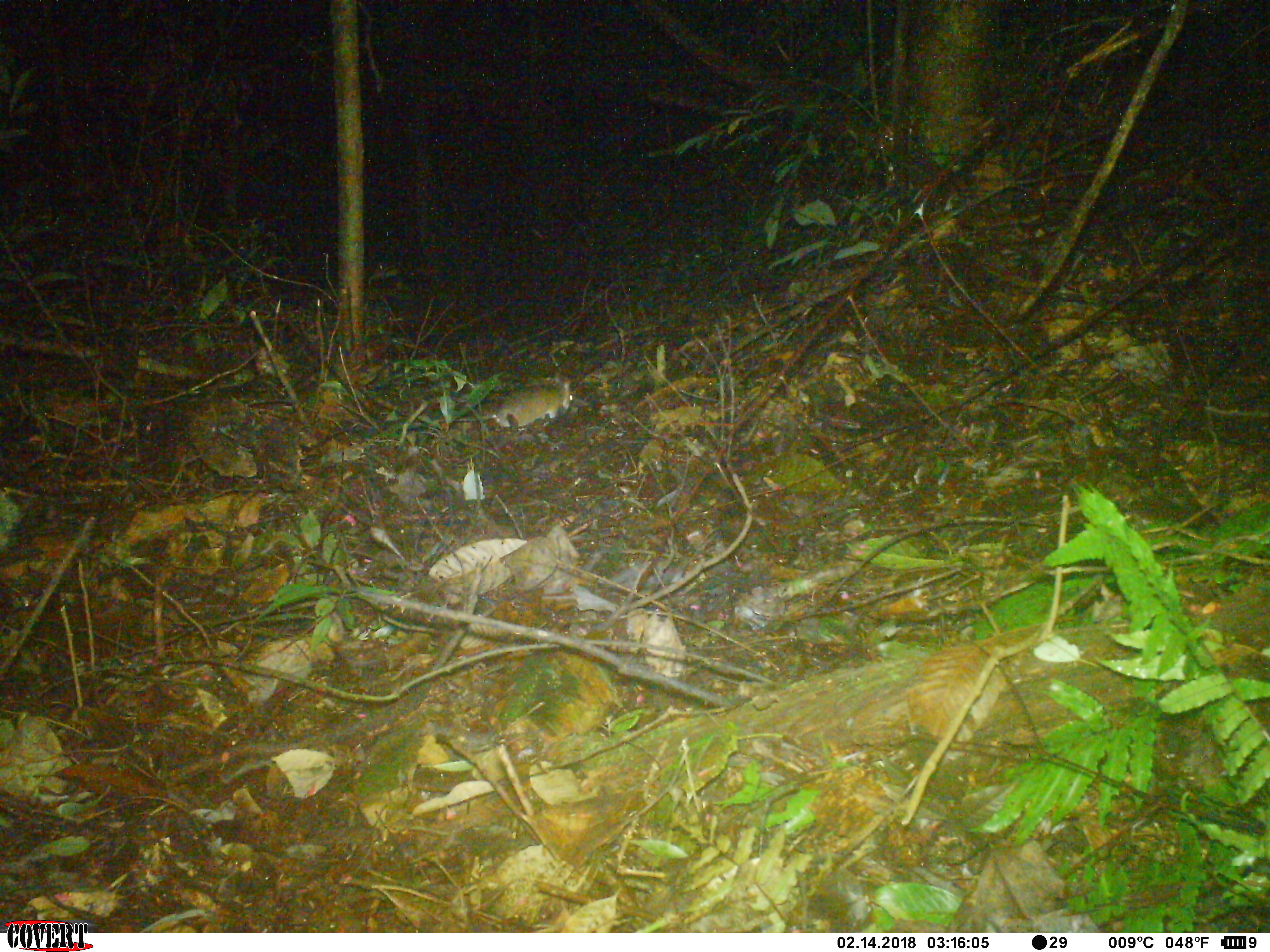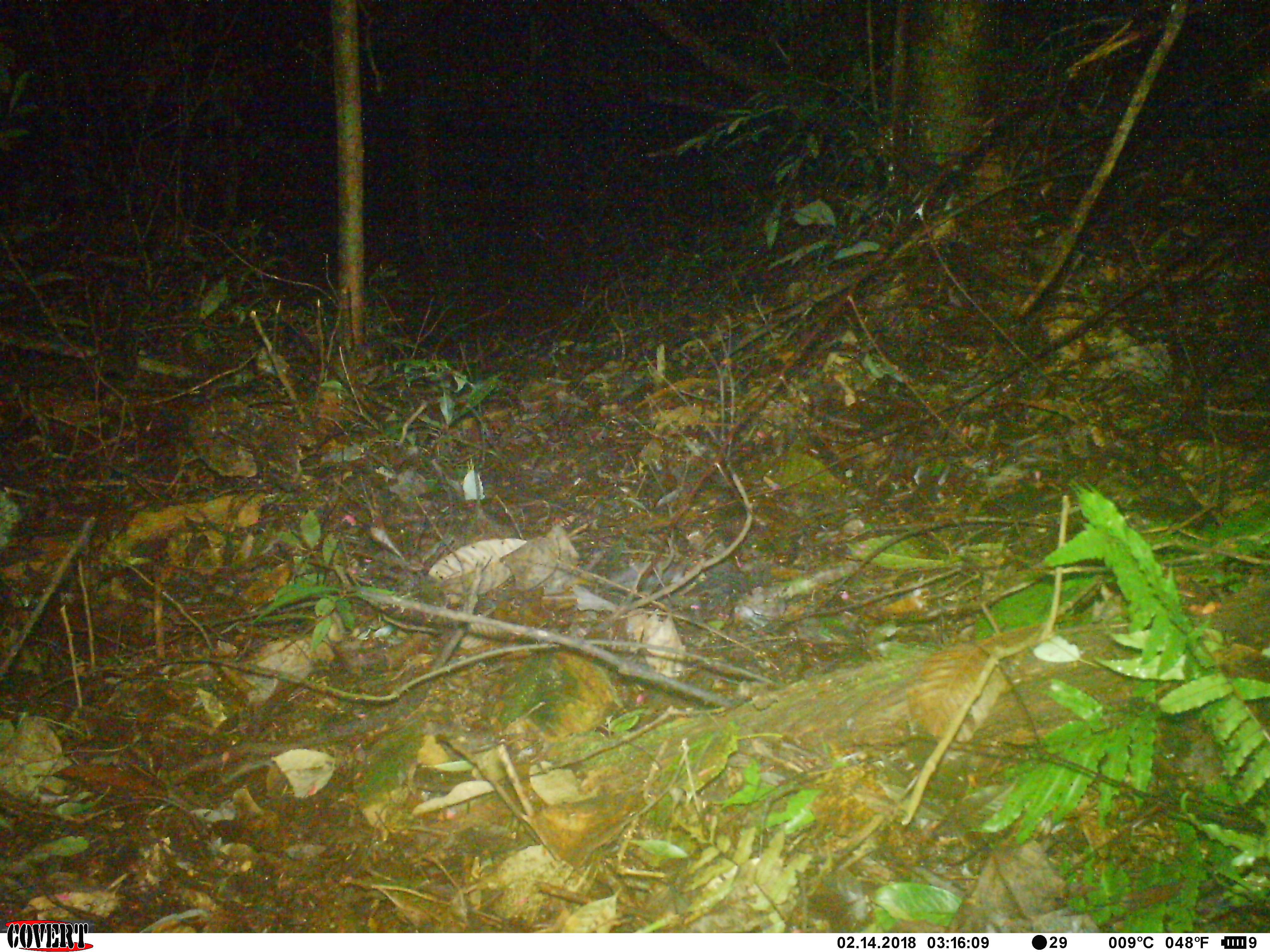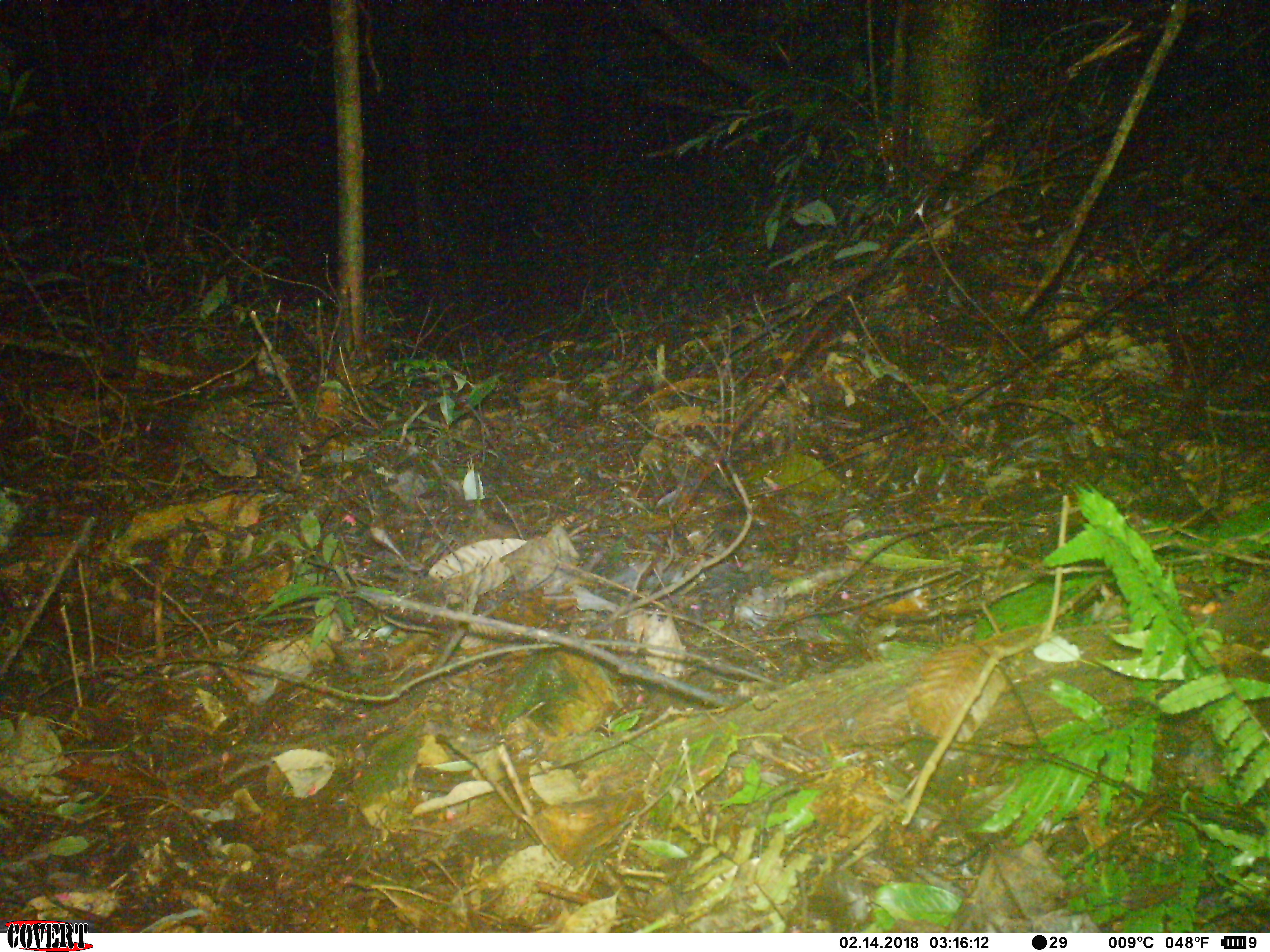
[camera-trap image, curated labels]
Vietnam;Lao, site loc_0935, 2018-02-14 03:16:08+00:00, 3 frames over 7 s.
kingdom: Animalia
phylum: Chordata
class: Mammalia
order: Rodentia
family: Muridae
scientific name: Muridae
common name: old-world mice and rats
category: unidentified murid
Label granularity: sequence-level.